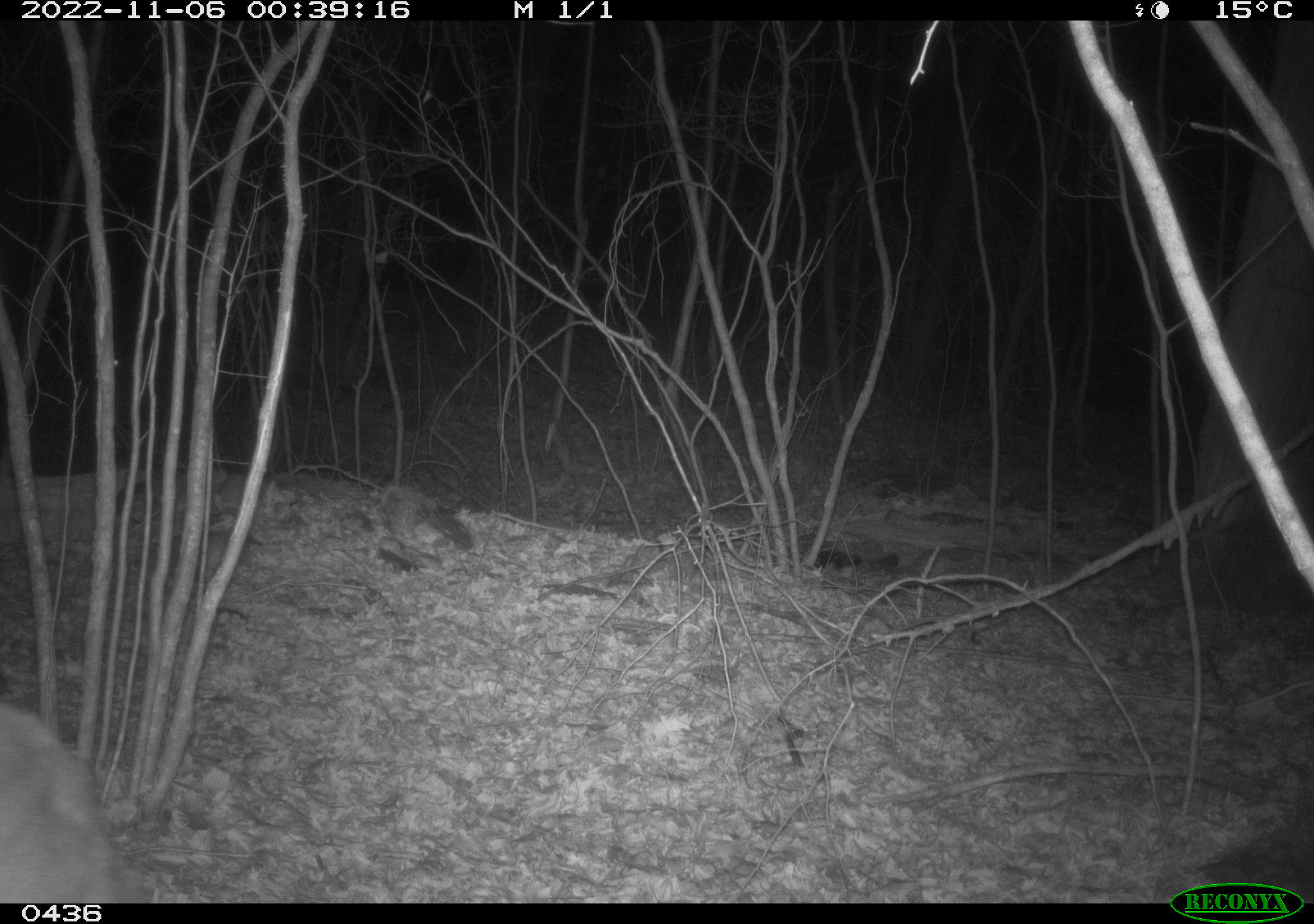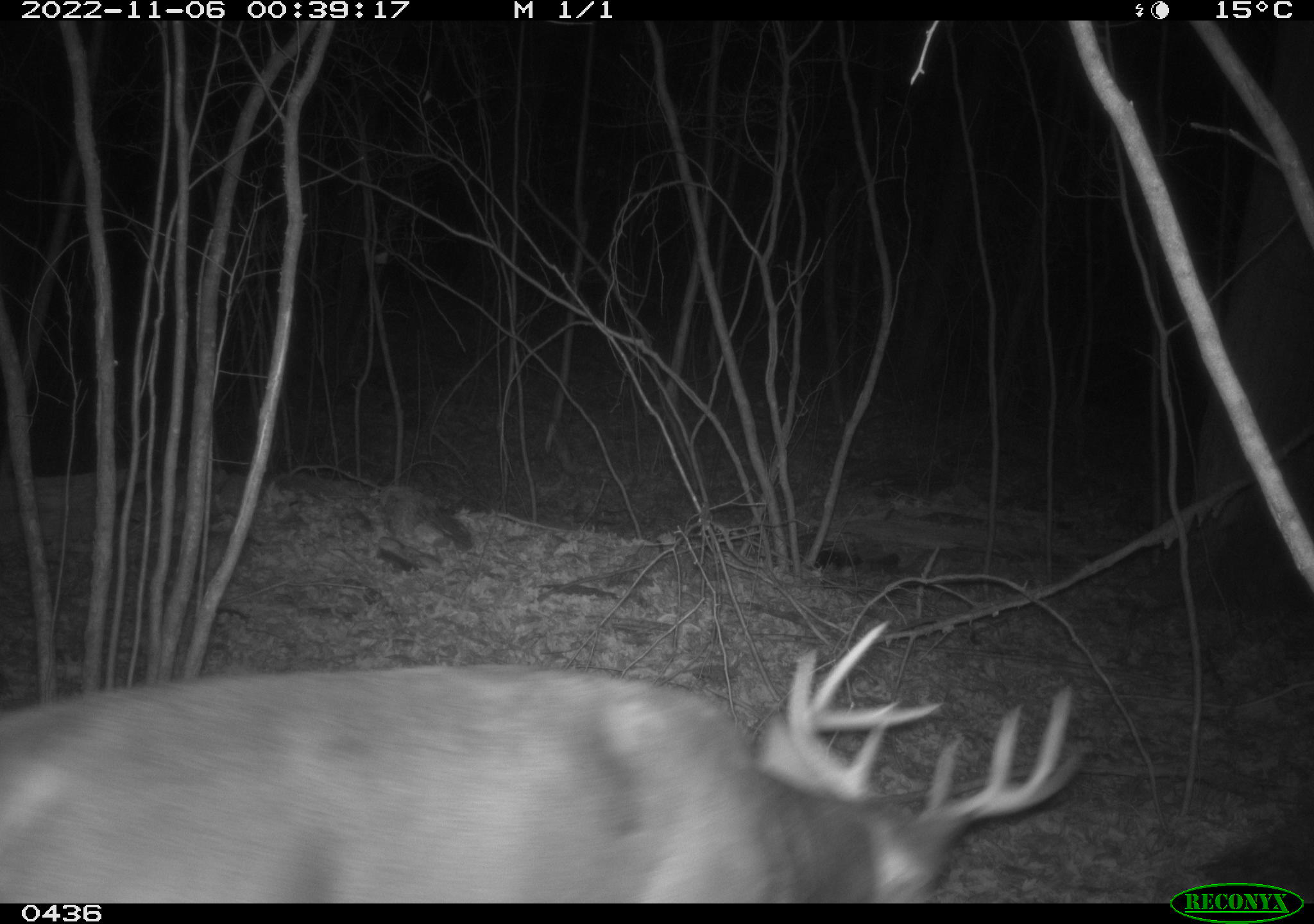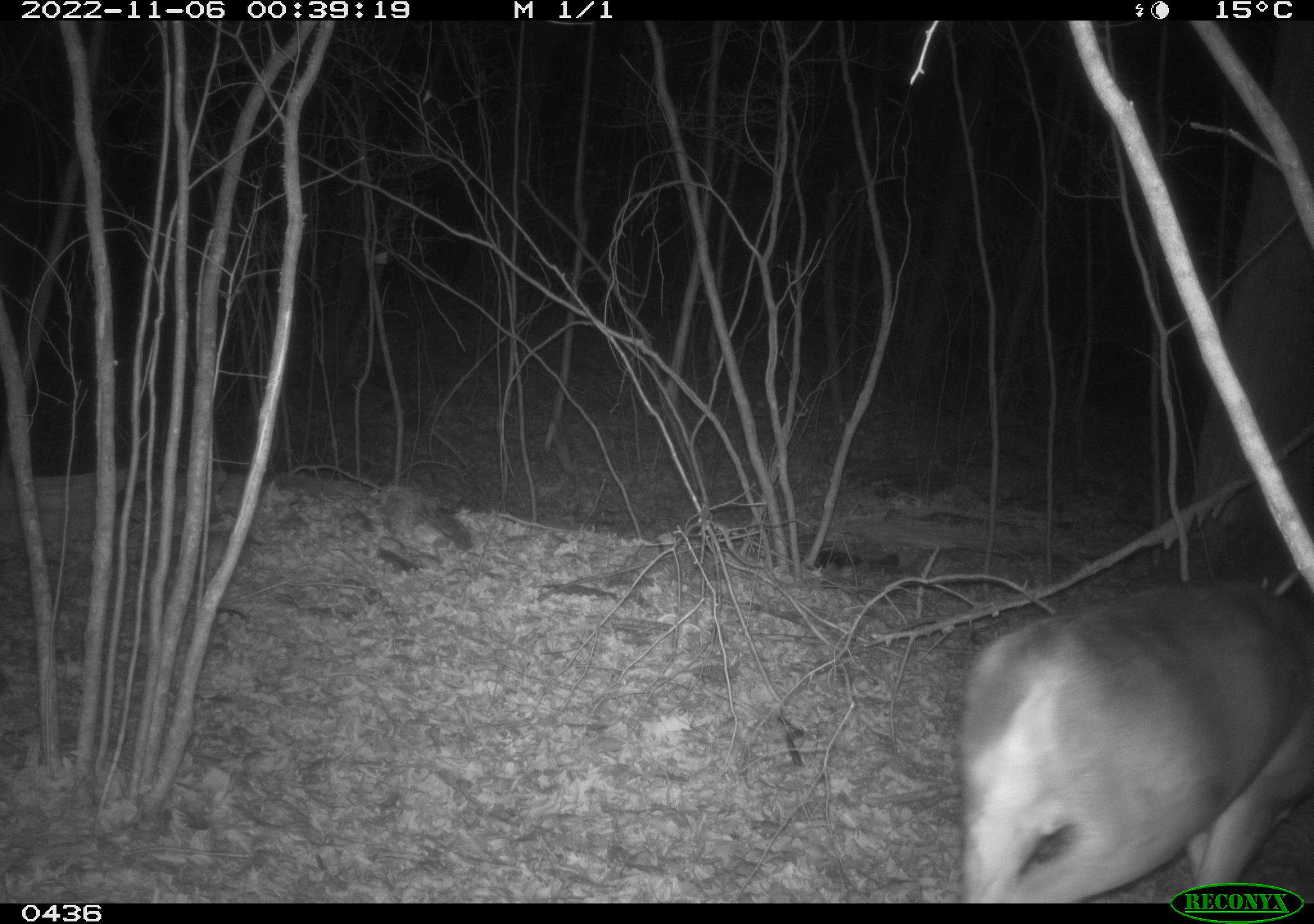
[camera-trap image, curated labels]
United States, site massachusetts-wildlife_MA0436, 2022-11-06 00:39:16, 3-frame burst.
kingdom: Animalia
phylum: Chordata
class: Mammalia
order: Artiodactyla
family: Cervidae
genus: Odocoileus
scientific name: Odocoileus virginianus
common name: white-tailed deer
White-tailed deer (Odocoileus virginianus).